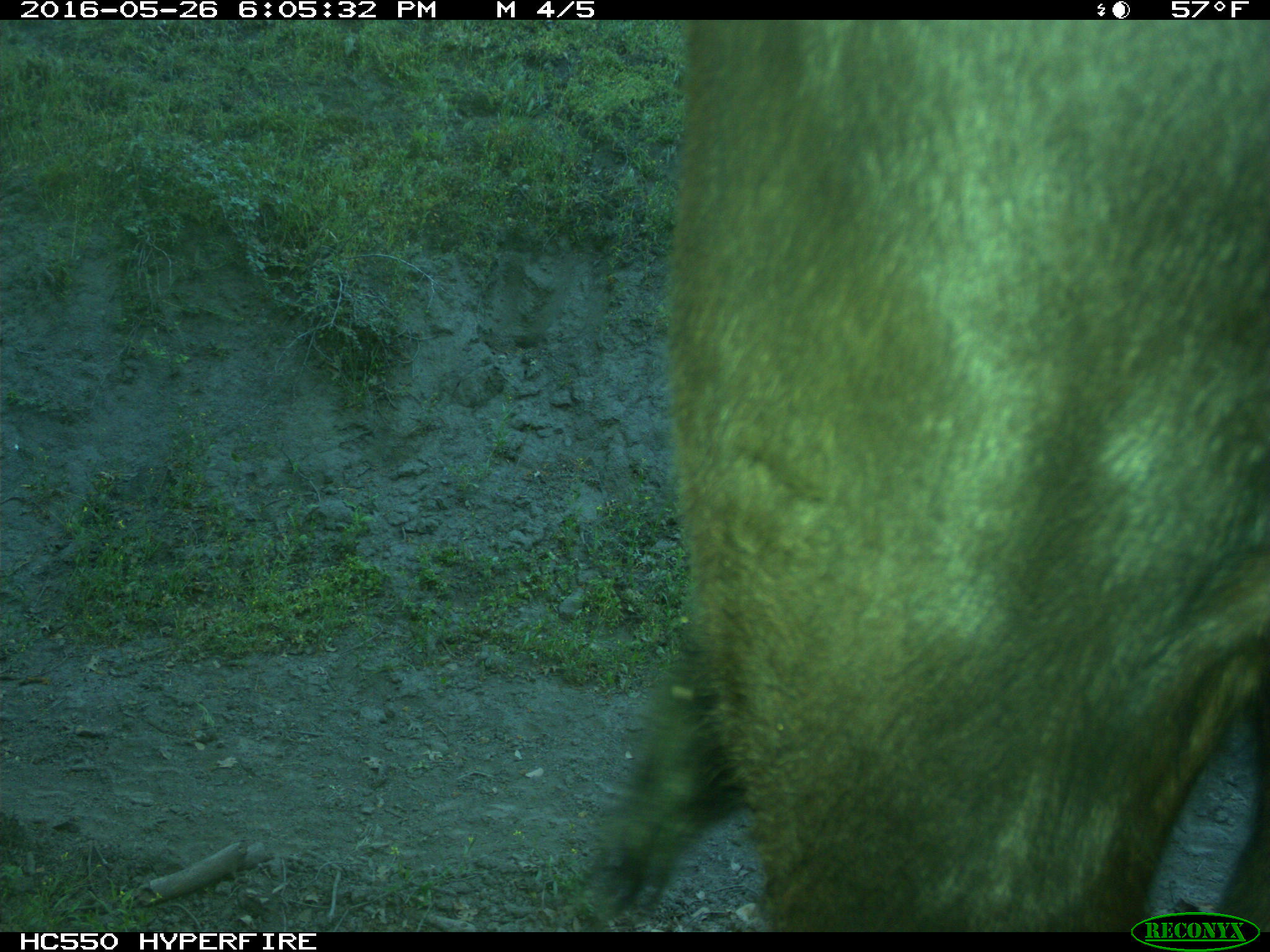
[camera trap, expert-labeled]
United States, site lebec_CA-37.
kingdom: Animalia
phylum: Chordata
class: Mammalia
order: Artiodactyla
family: Bovidae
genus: Bos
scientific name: Bos taurus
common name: domestic cow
Bos taurus (domestic cow).